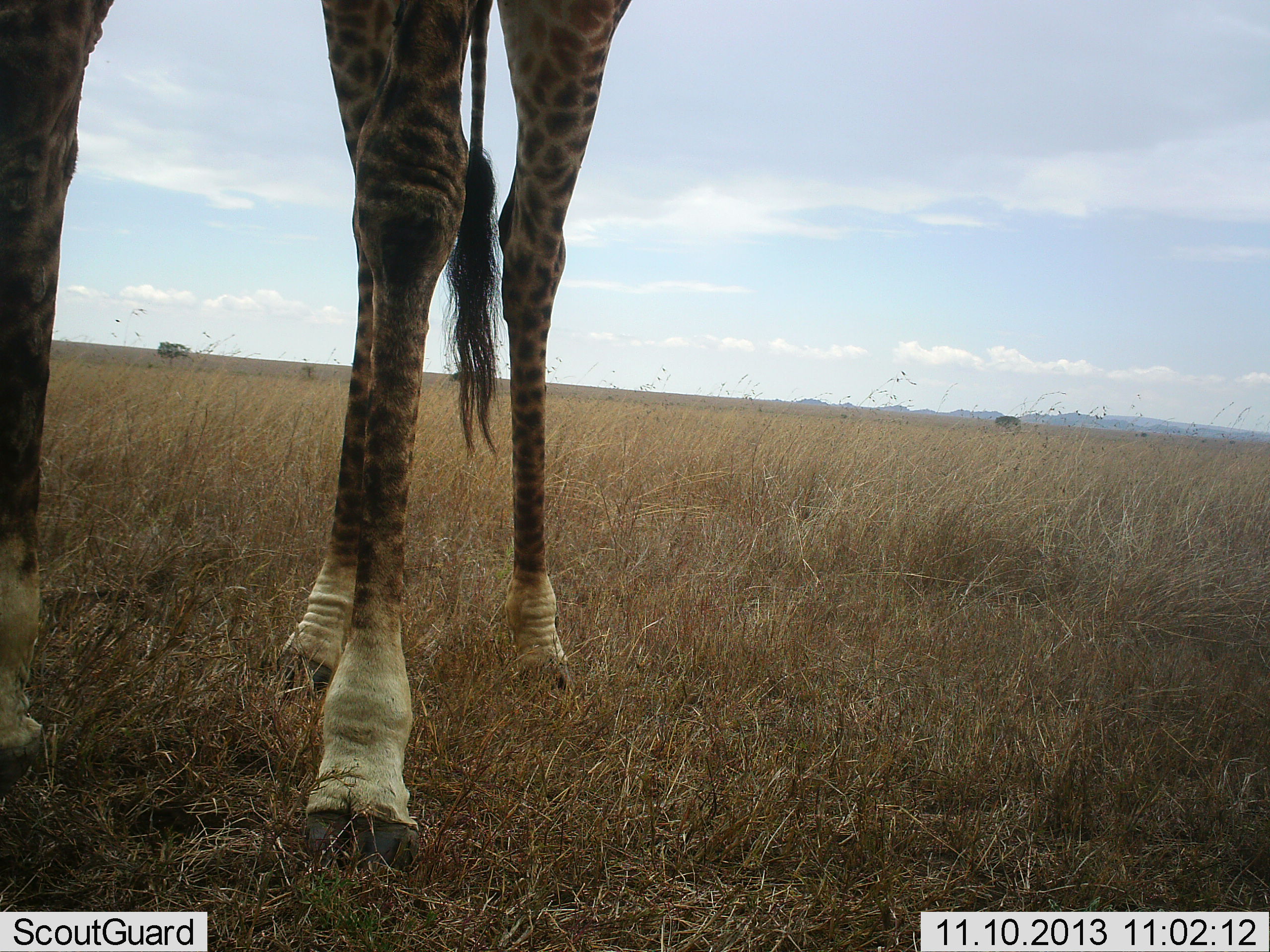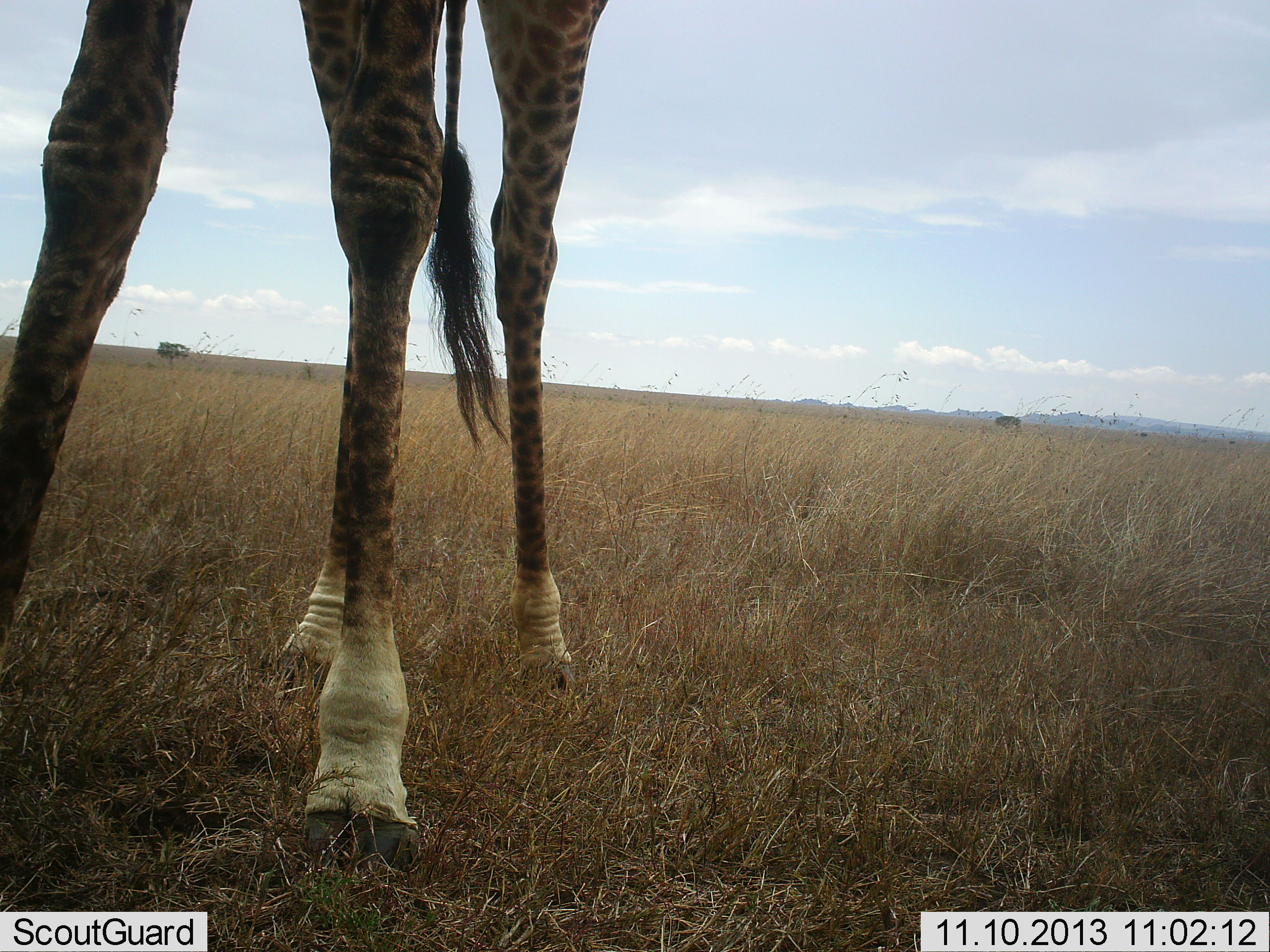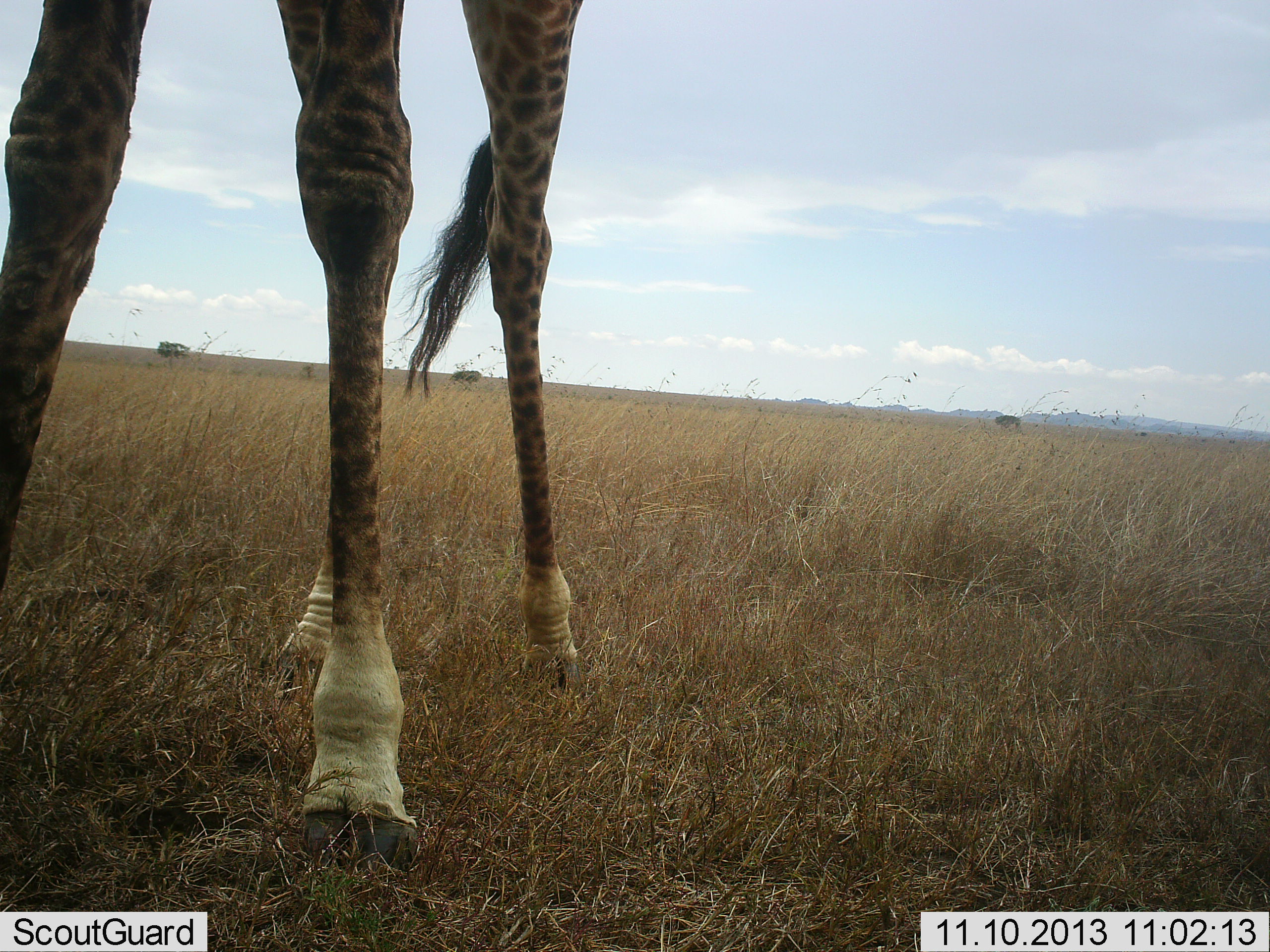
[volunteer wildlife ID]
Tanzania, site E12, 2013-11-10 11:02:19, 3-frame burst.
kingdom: Animalia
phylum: Chordata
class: Mammalia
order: Artiodactyla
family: Giraffidae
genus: Giraffa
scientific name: Giraffa camelopardalis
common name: giraffe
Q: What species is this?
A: Giraffe (Giraffa camelopardalis).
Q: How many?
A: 1.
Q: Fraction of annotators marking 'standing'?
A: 100%.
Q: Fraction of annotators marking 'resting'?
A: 0%.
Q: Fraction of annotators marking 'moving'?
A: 0%.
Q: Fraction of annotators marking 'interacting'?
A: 0%.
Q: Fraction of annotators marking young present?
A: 0%.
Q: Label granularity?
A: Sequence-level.